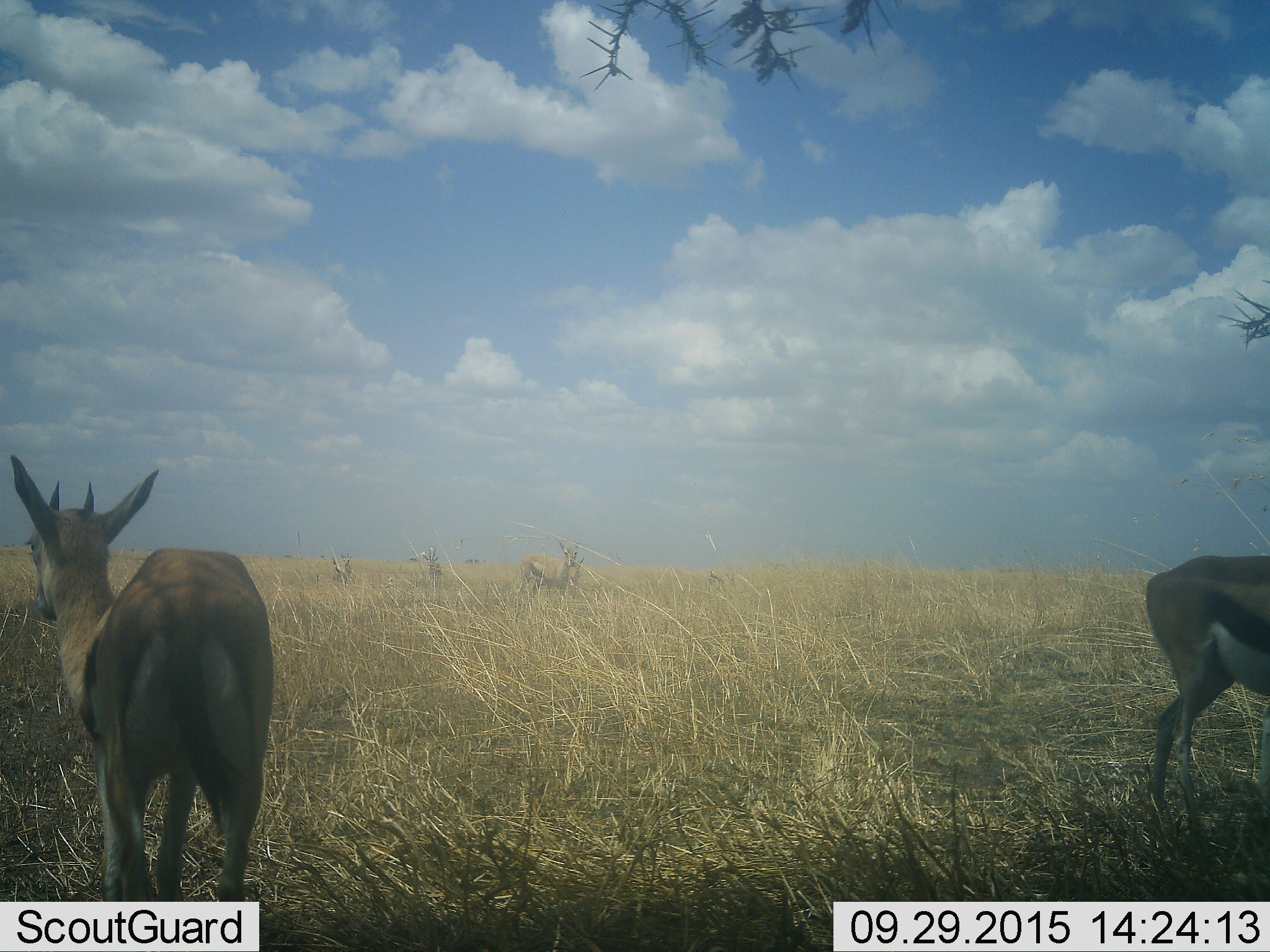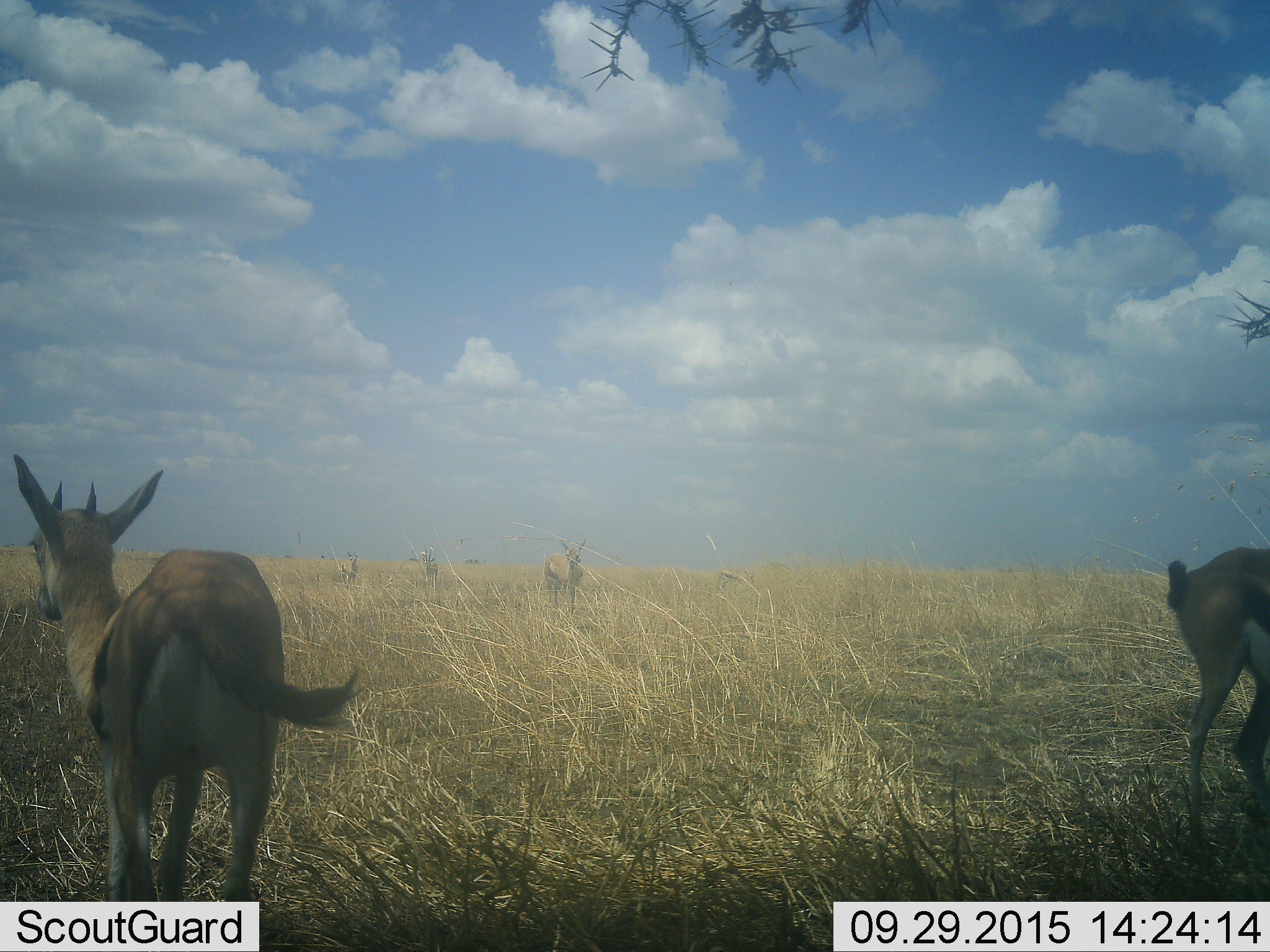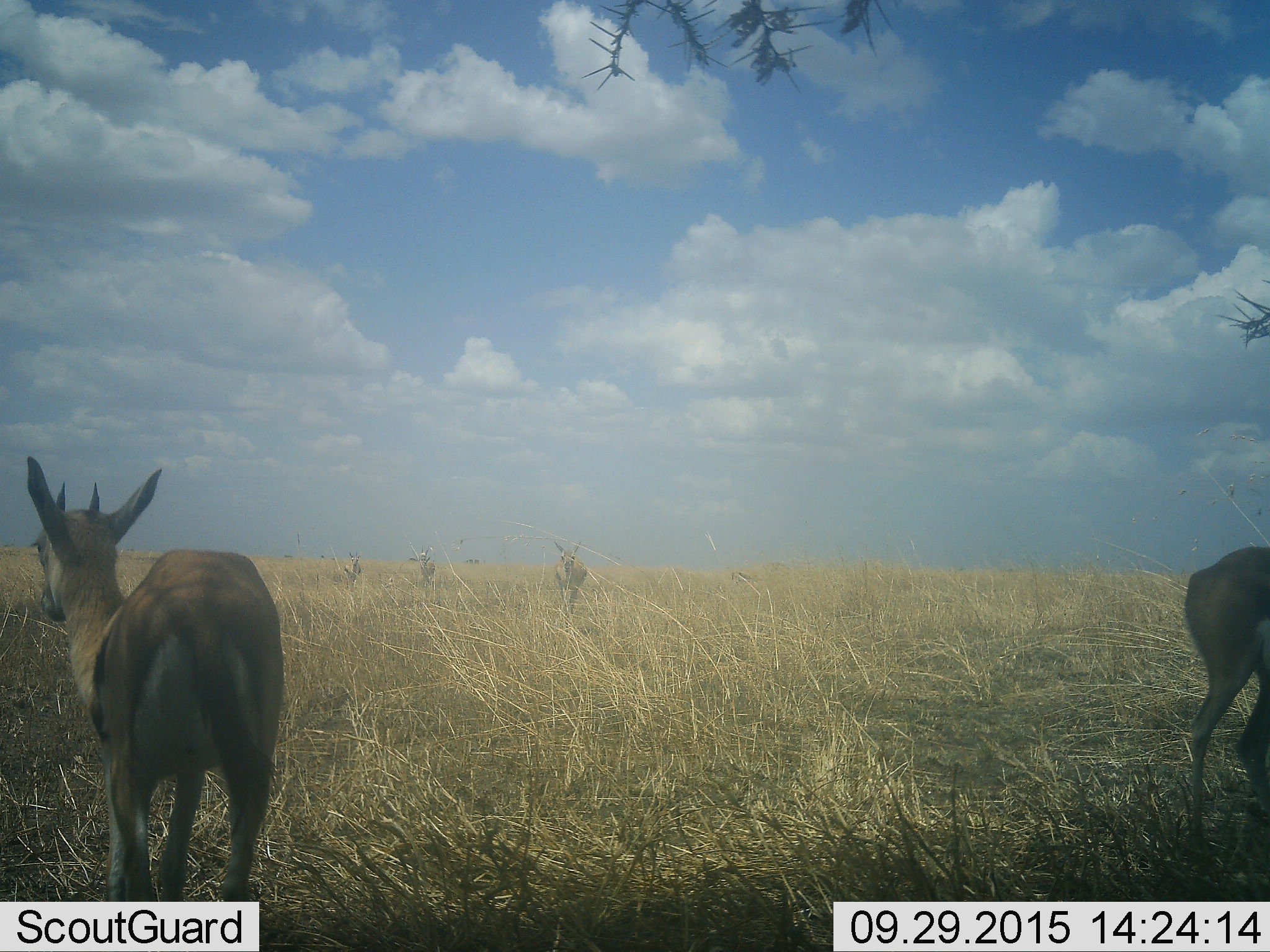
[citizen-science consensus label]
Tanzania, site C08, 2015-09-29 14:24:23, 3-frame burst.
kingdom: Animalia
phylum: Chordata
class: Mammalia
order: Artiodactyla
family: Bovidae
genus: Eudorcas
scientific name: Eudorcas thomsonii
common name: thomson's gazelle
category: gazellethomsons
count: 6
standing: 75%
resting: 0%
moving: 56%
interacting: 0%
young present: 0%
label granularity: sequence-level